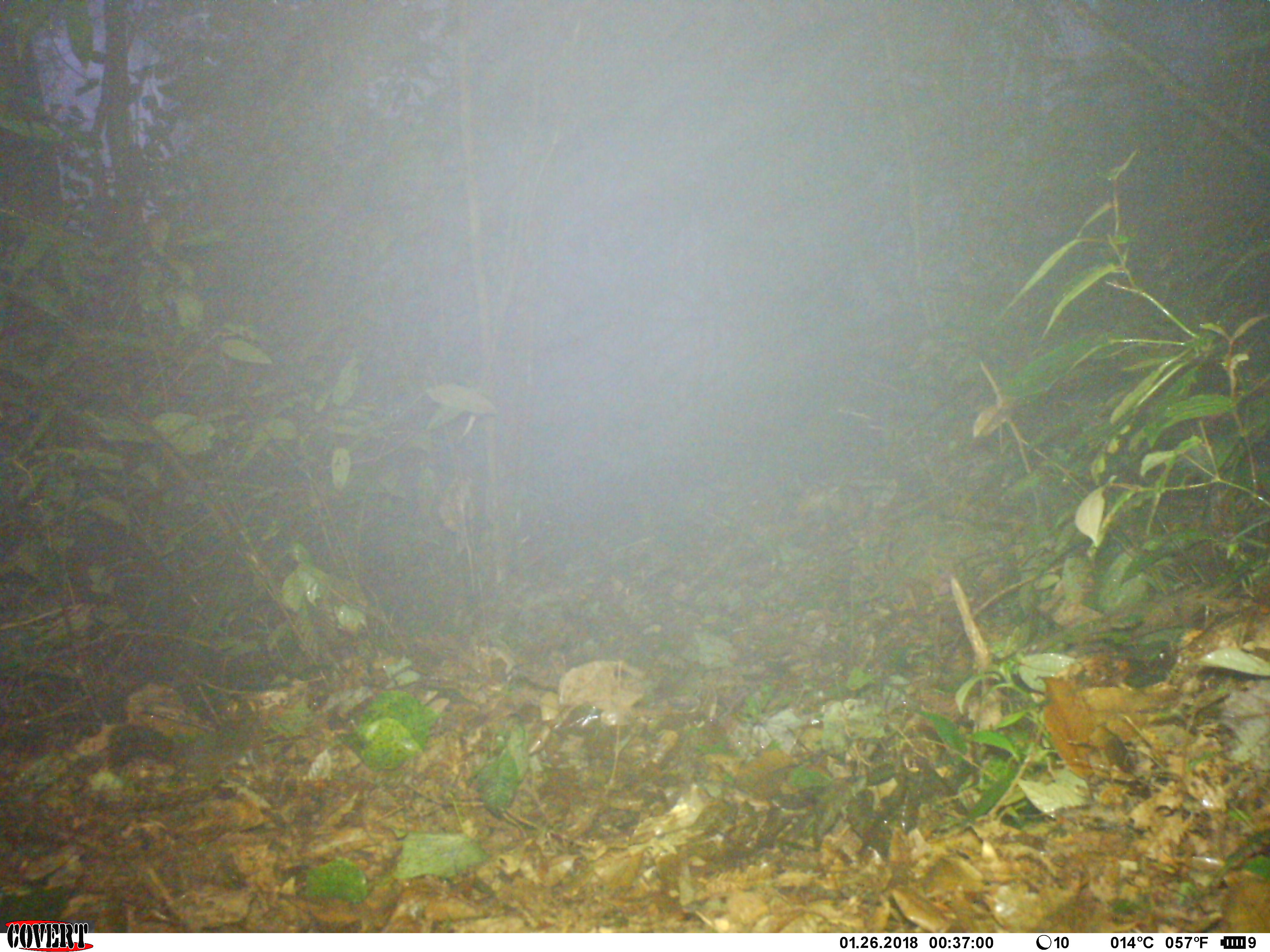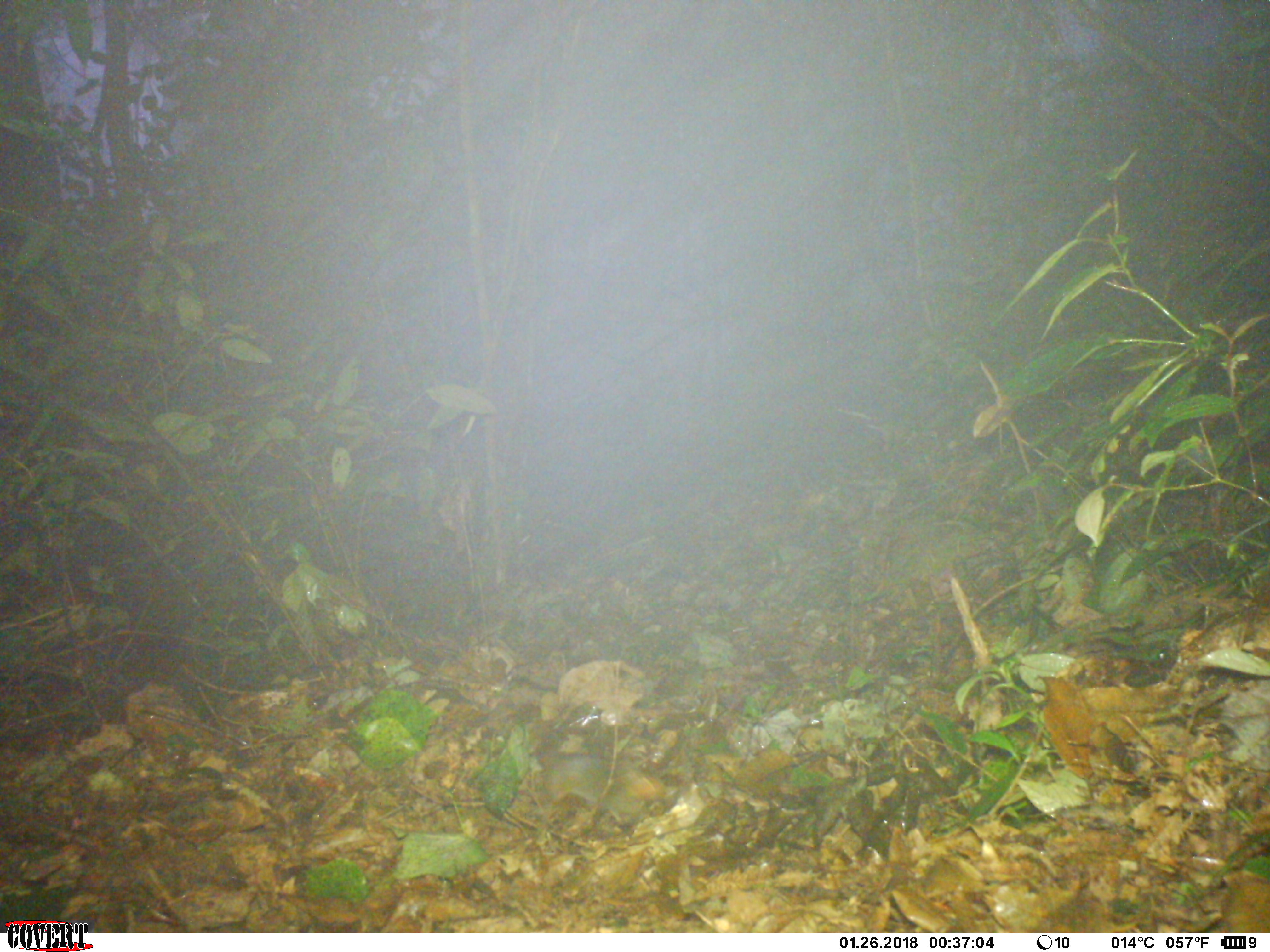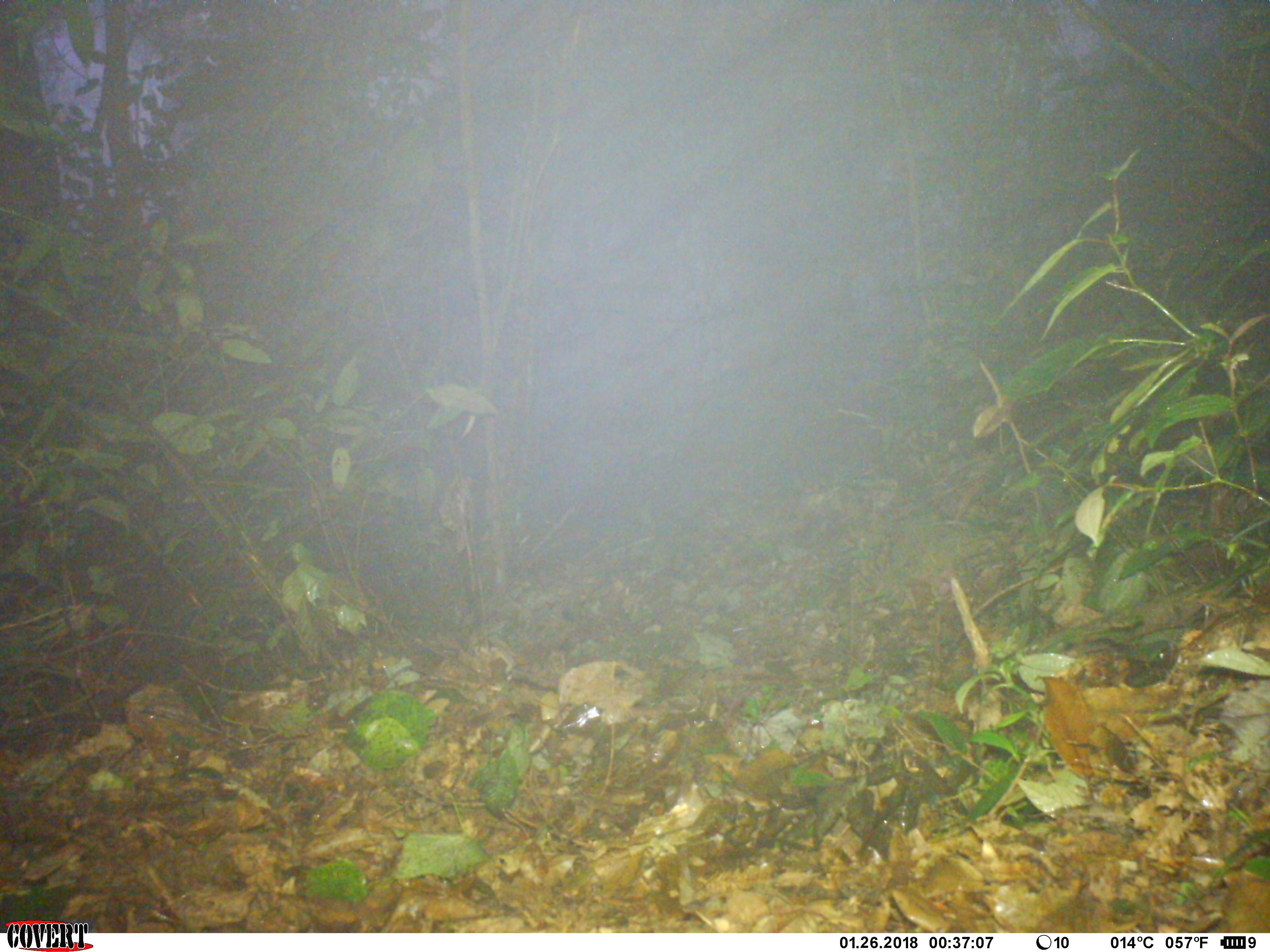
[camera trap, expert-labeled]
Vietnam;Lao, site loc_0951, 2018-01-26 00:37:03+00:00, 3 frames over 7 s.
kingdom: Animalia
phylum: Chordata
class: Mammalia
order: Rodentia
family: Sciuridae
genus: Dremomys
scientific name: Dremomys rufigenis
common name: red-cheeked squirrel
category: red cheeked squirrel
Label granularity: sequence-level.